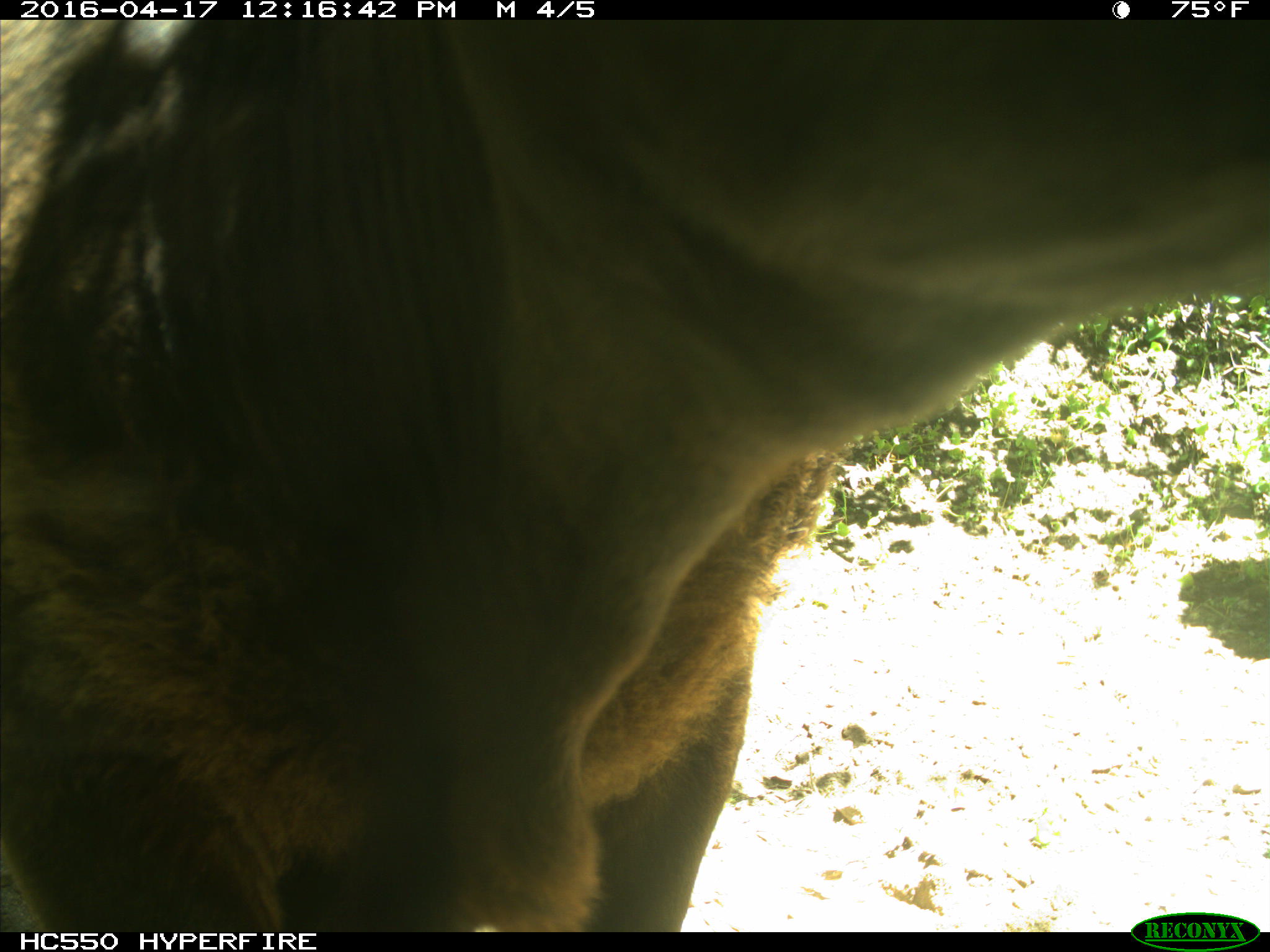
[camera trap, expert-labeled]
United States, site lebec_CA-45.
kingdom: Animalia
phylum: Chordata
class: Mammalia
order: Artiodactyla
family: Bovidae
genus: Bos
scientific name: Bos taurus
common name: domestic cow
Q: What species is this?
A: Bos taurus (domestic cow).